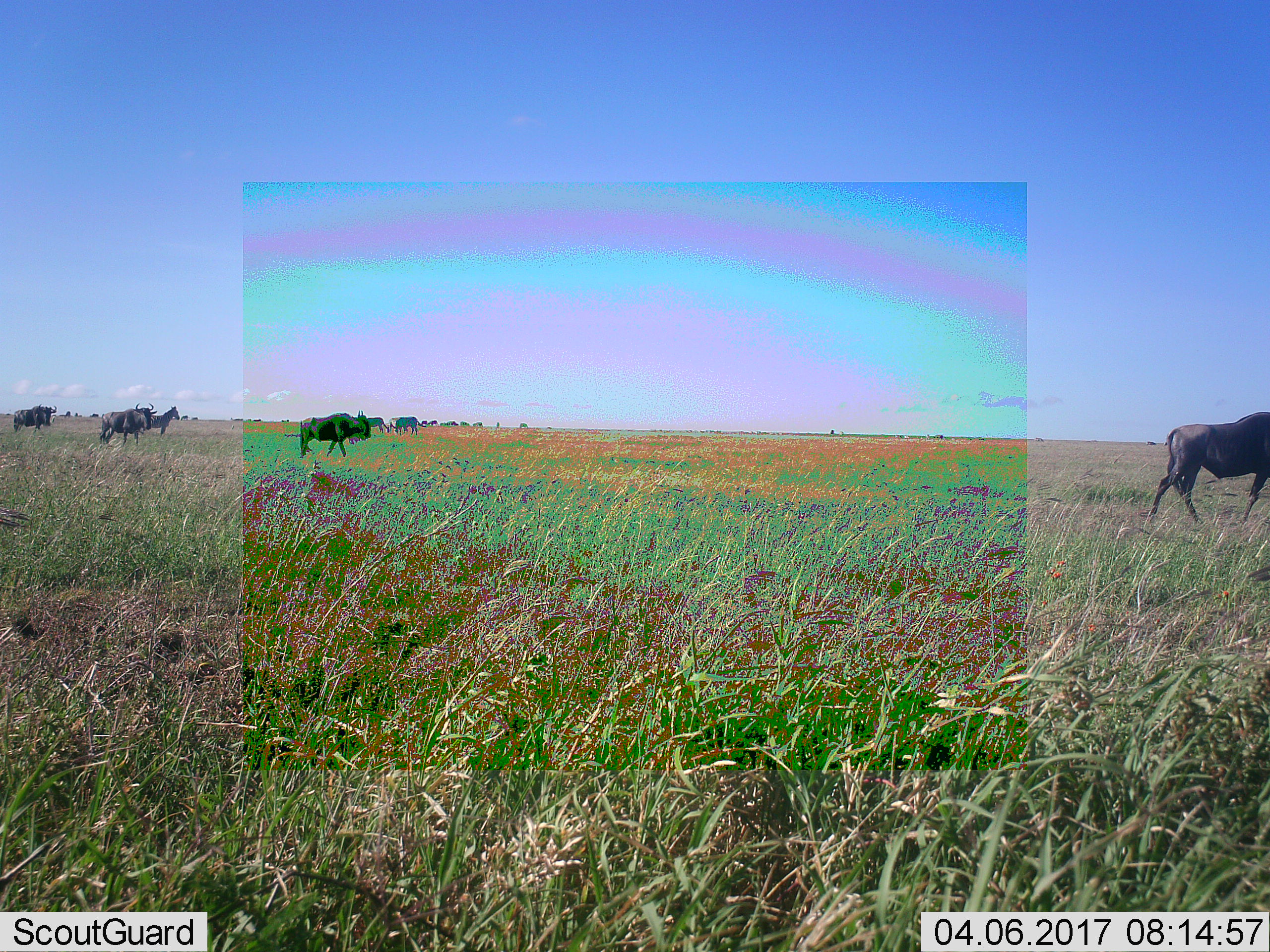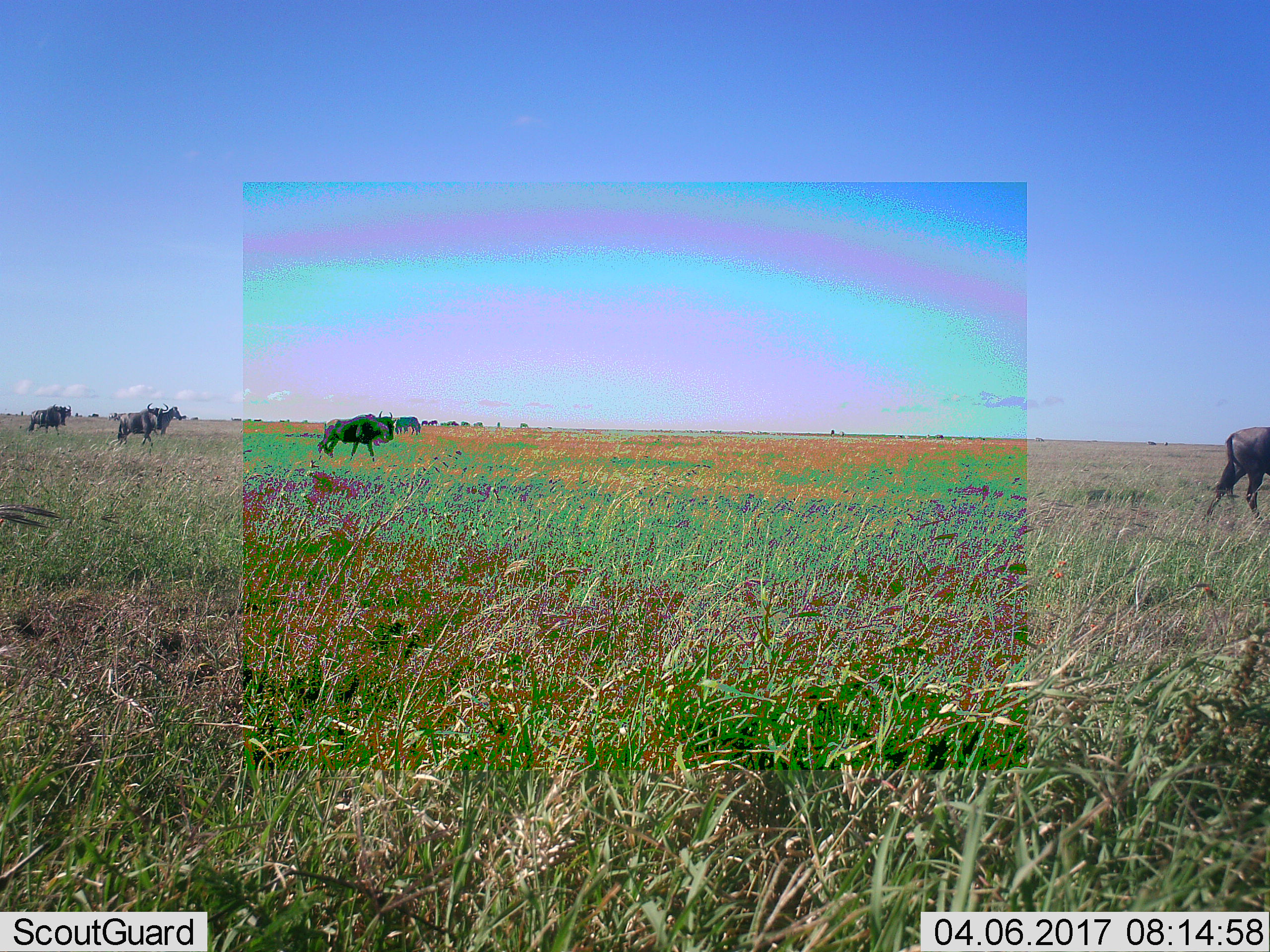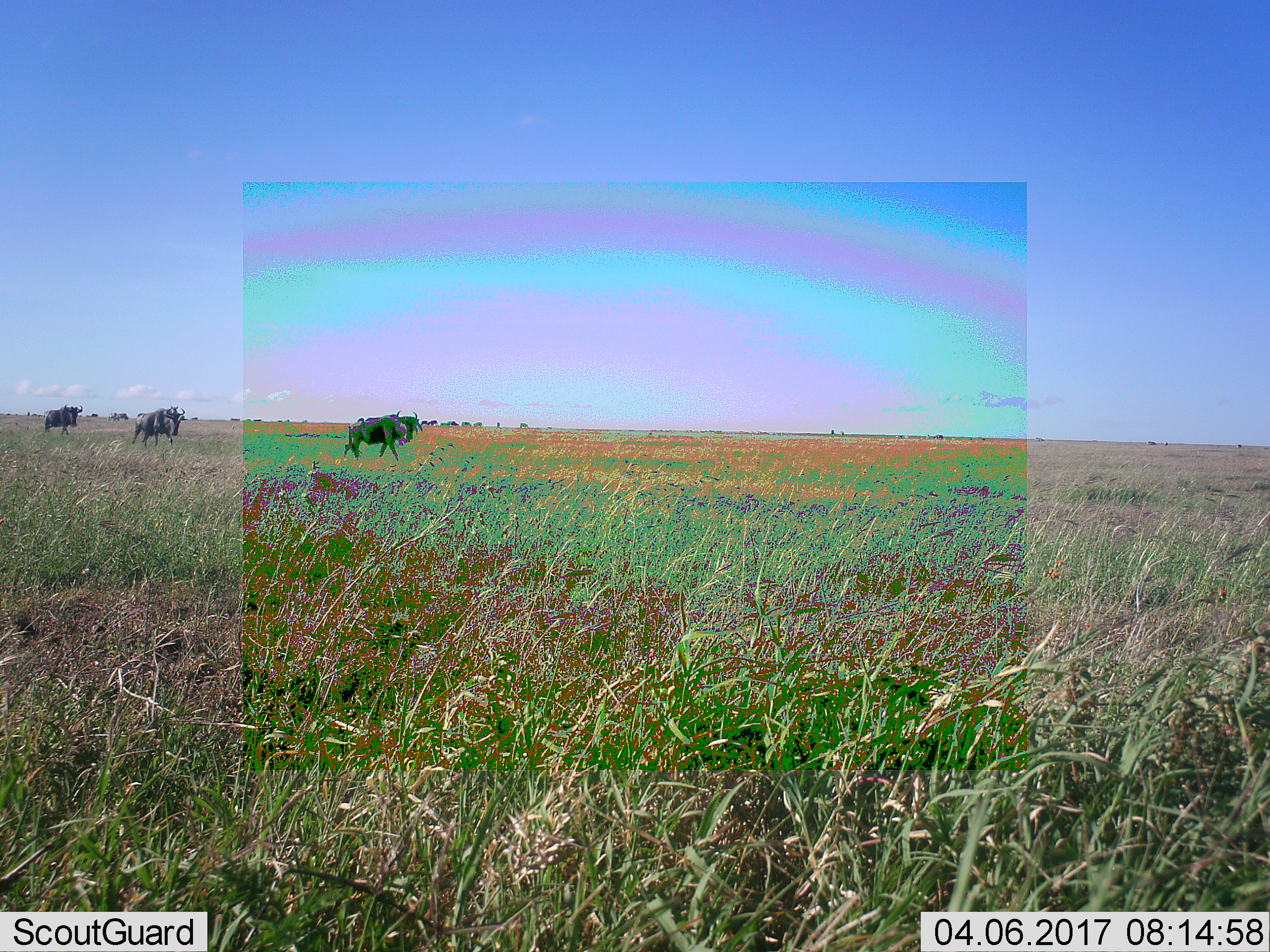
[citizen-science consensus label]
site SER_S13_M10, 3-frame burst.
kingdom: Animalia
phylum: Chordata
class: Mammalia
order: Artiodactyla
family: Bovidae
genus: Connochaetes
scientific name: Connochaetes taurinus taurinus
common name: blue wildebeest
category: wildebeestblue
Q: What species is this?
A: Wildebeestblue (blue wildebeest) (Connochaetes taurinus taurinus).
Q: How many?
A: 6.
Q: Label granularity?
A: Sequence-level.